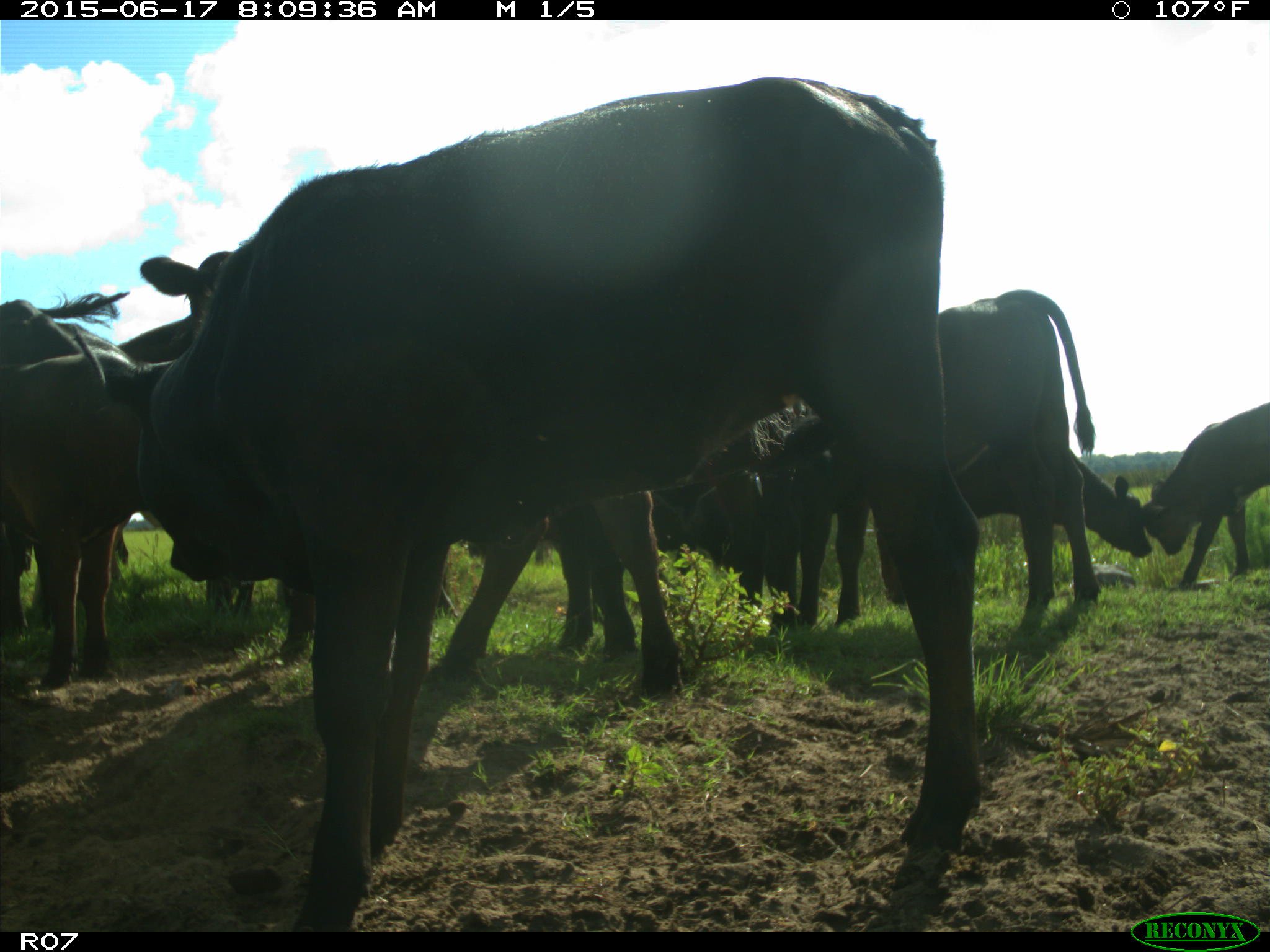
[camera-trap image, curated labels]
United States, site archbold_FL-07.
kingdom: Animalia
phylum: Chordata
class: Mammalia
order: Artiodactyla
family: Bovidae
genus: Bos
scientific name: Bos taurus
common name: domestic cow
Bos taurus (domestic cow).